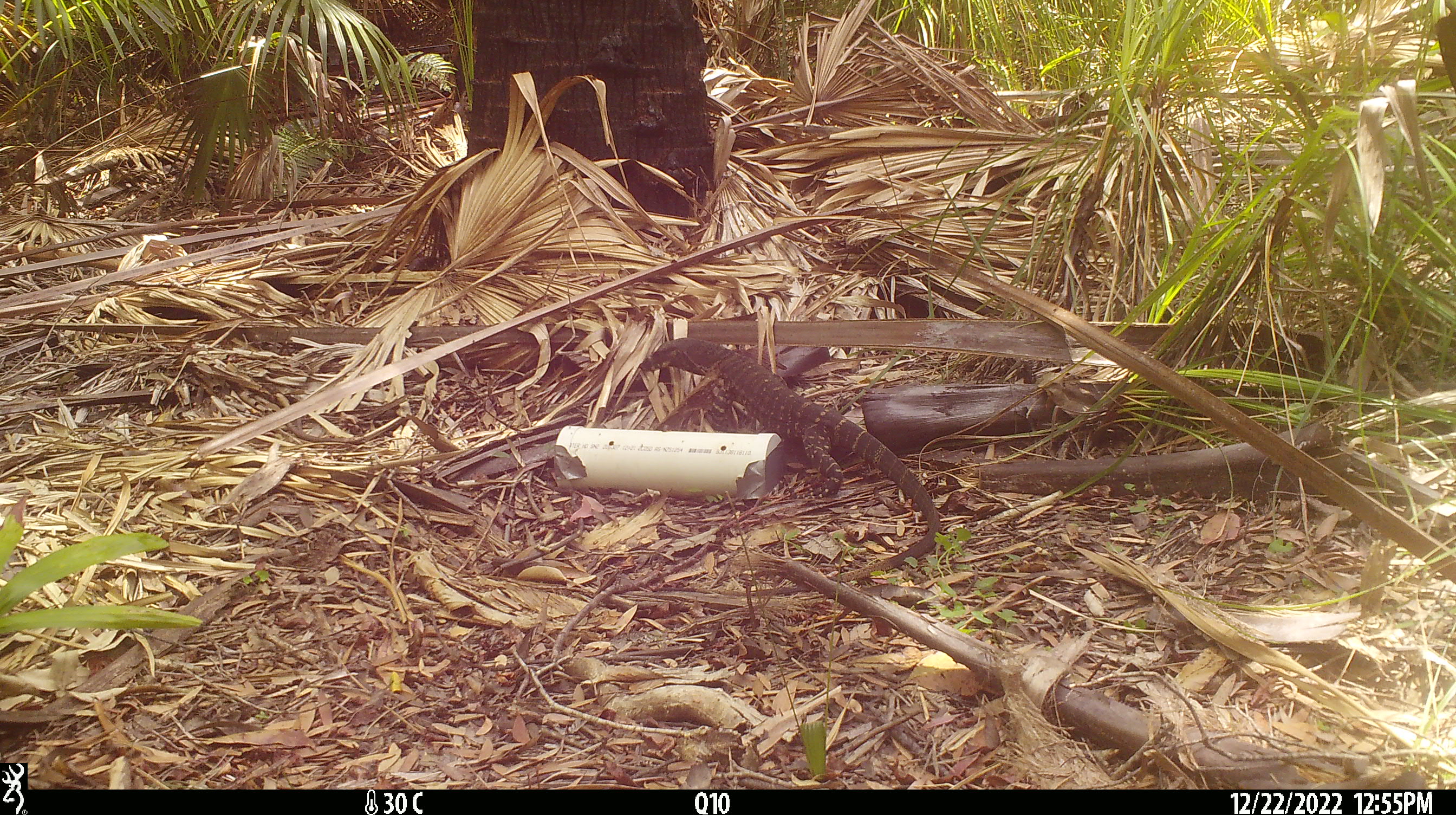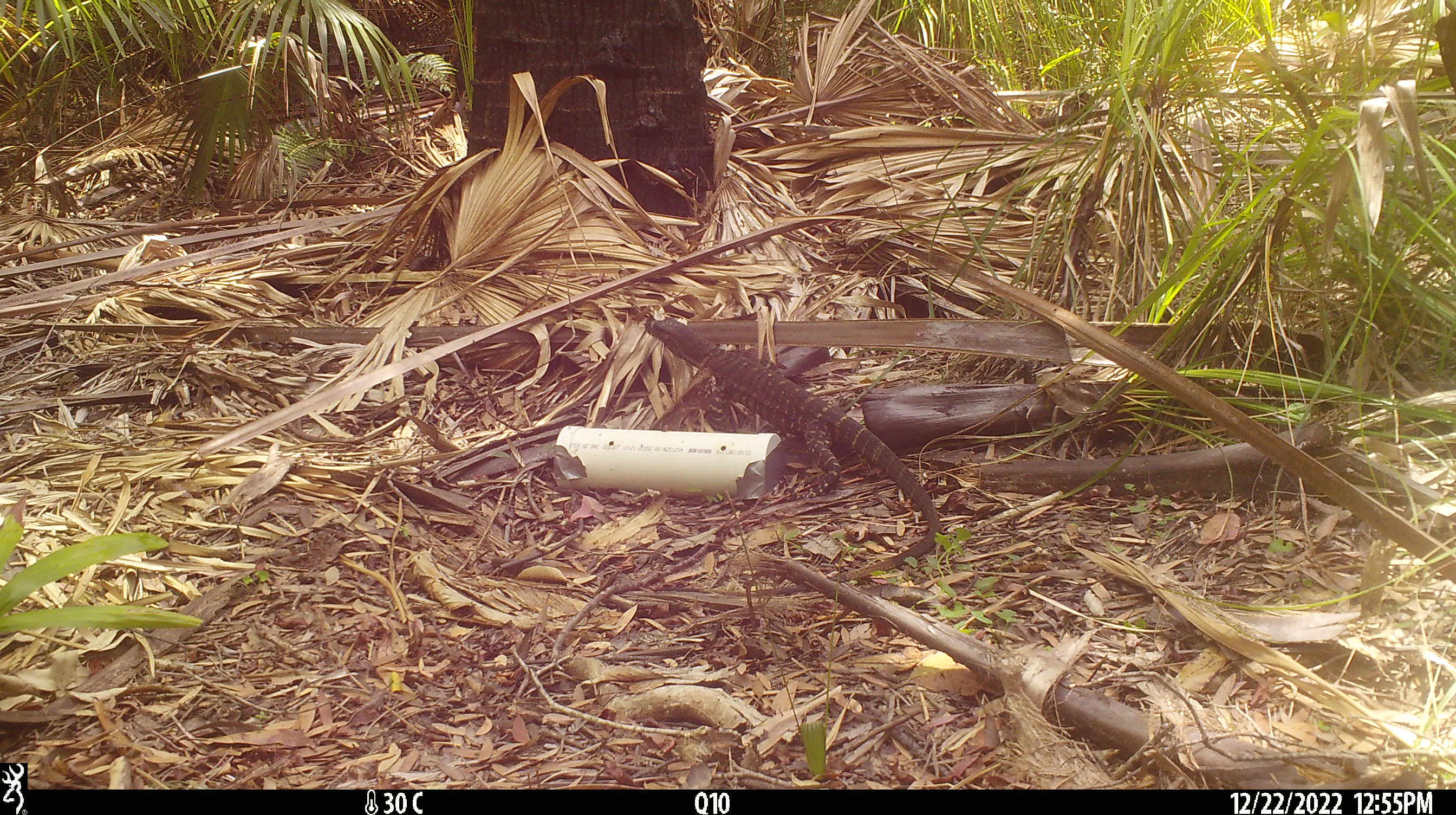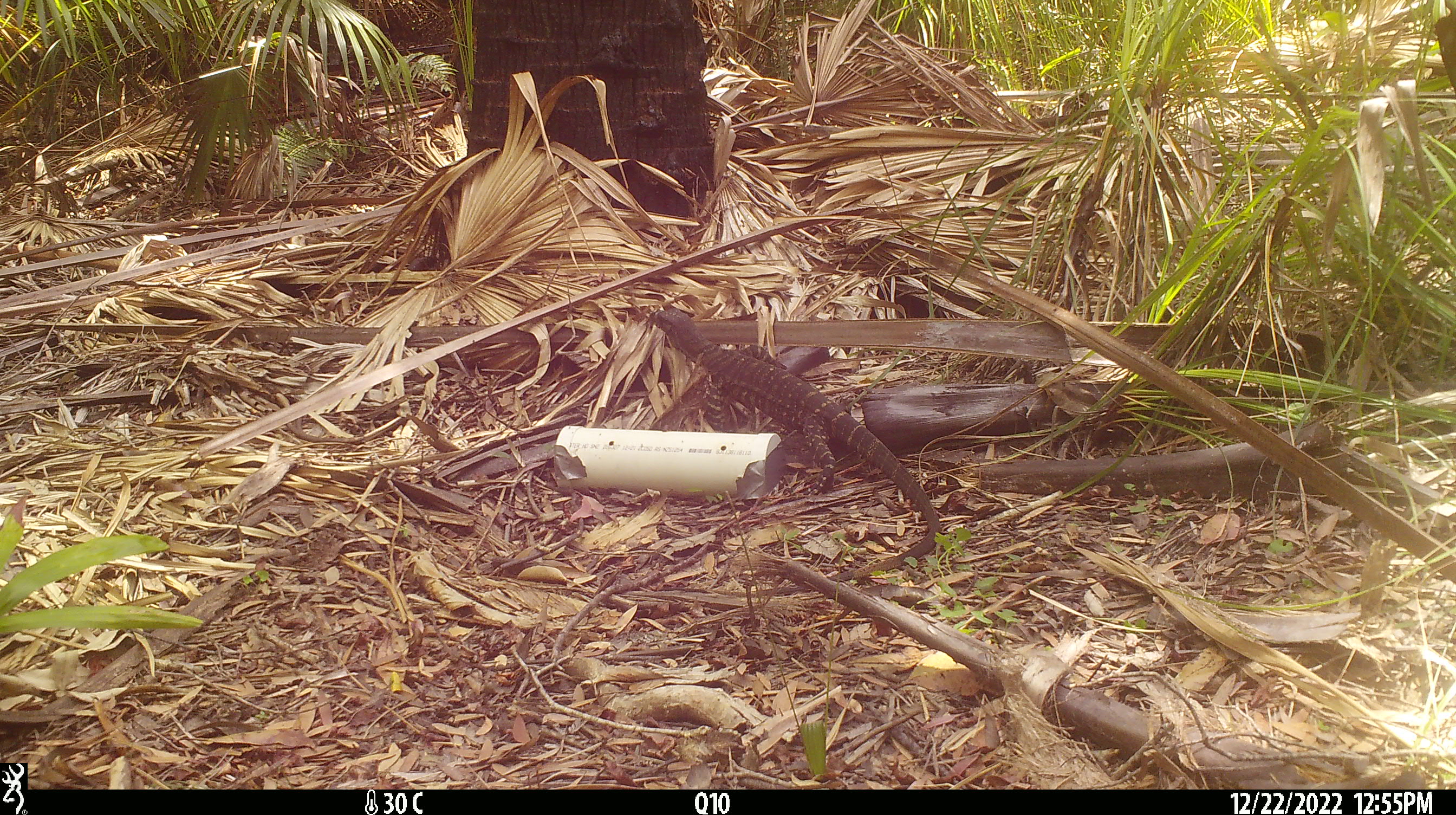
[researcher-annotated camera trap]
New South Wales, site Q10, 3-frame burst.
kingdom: Animalia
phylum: Chordata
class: Reptilia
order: Squamata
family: Varanidae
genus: Varanus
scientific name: Varanus varius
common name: lace monitor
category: goanna